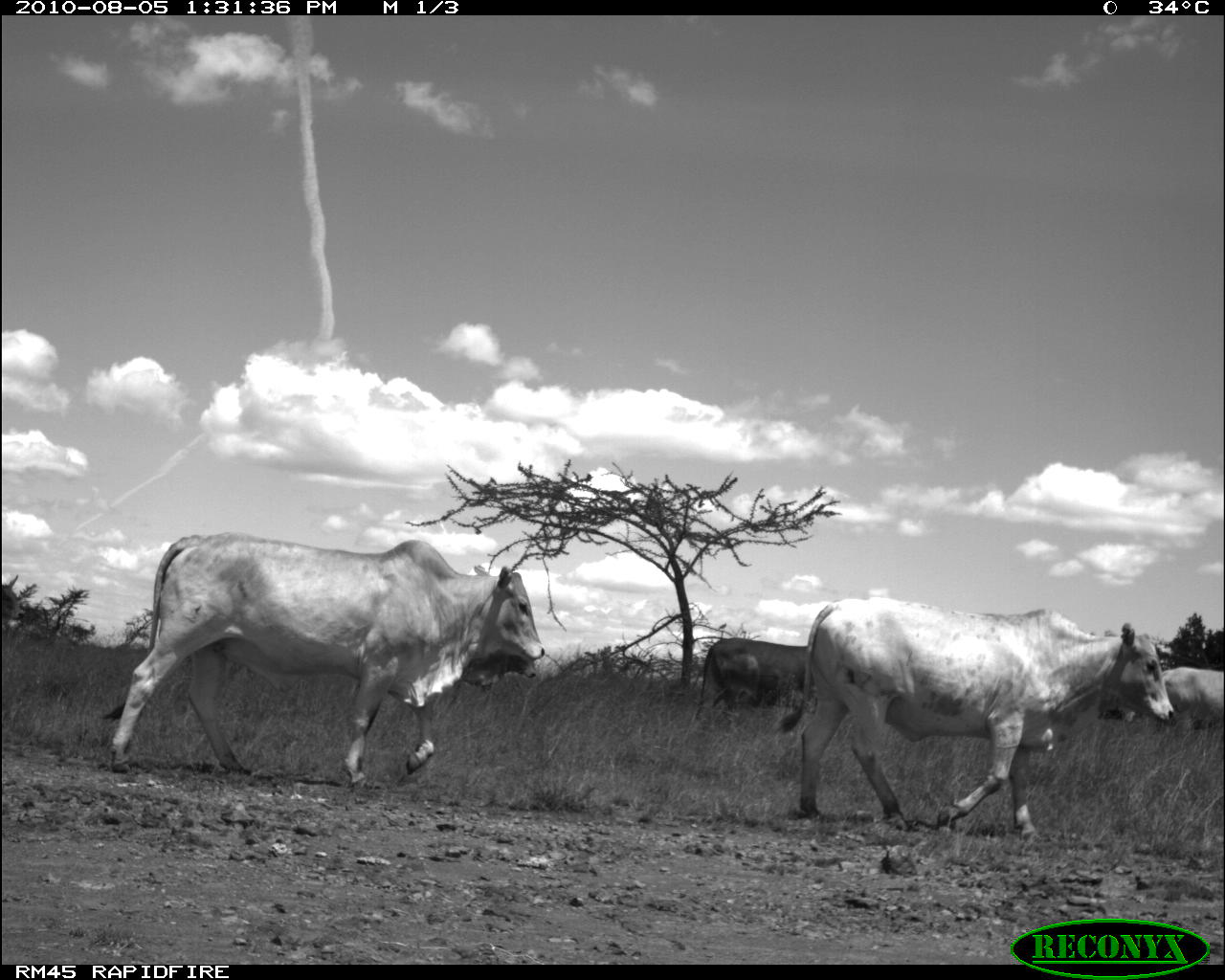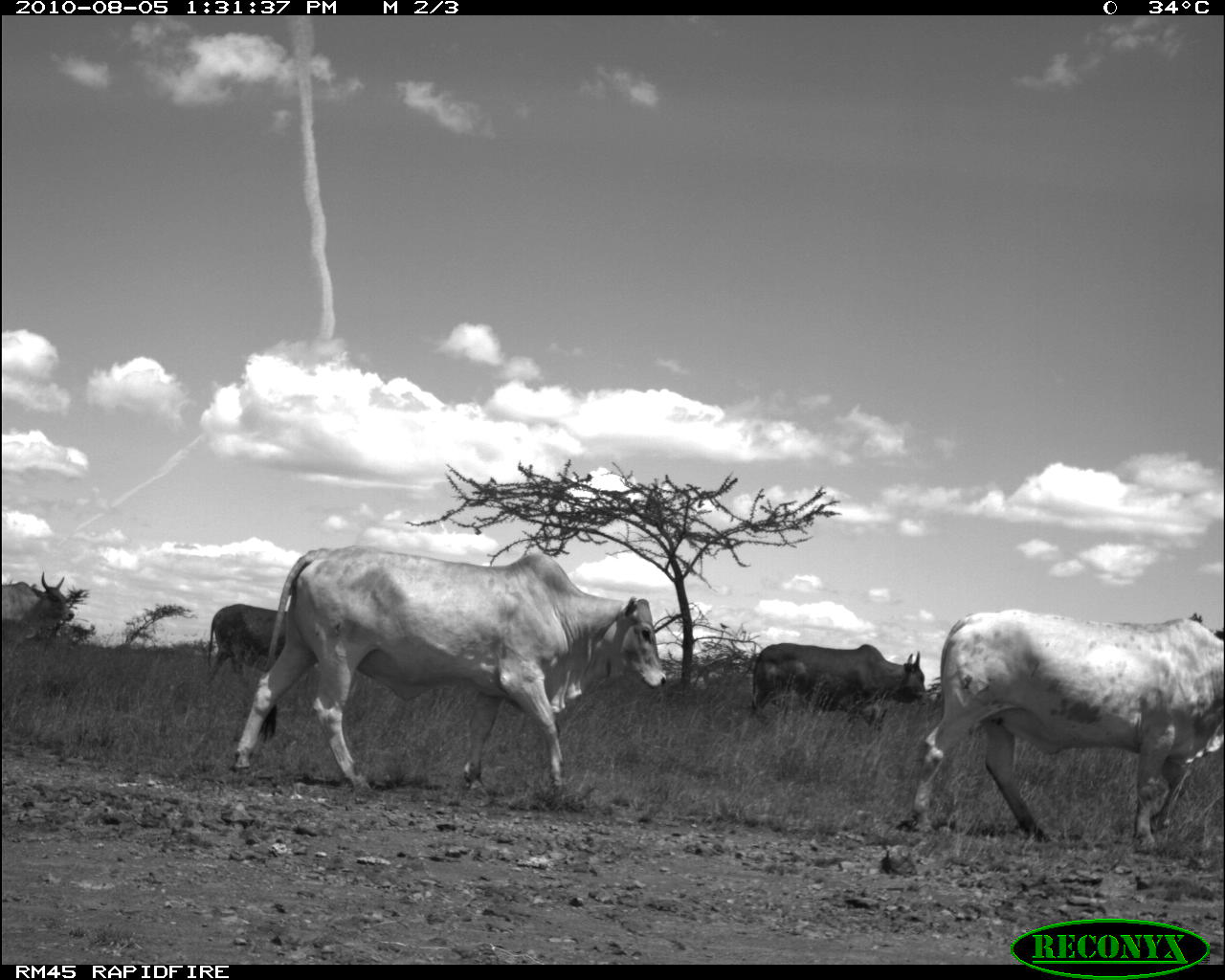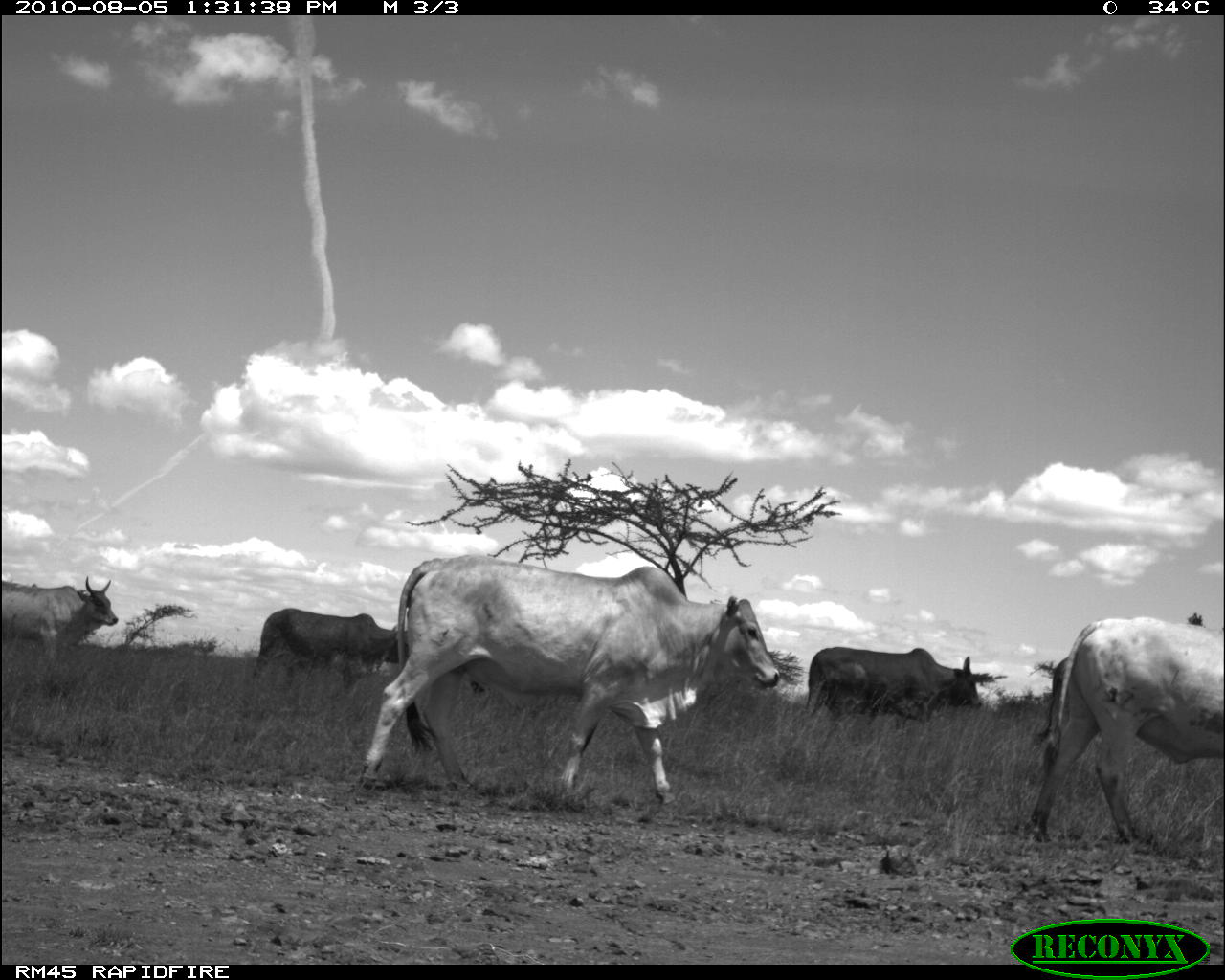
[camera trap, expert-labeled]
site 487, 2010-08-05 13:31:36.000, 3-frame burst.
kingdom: Animalia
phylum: Chordata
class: Mammalia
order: Artiodactyla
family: Bovidae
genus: Bos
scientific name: Bos taurus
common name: domestic cattle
Bos taurus (domestic cattle), count 6.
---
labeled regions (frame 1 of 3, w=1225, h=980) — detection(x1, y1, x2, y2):
bos taurus: detection(98, 530, 545, 789); detection(773, 595, 1175, 843); detection(691, 635, 818, 734); detection(1120, 666, 1225, 737); detection(449, 648, 537, 706)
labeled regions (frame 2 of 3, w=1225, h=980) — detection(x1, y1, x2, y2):
bos taurus: detection(227, 543, 667, 812); detection(910, 608, 1222, 857); detection(746, 642, 928, 732); detection(206, 602, 288, 682); detection(2, 570, 75, 652)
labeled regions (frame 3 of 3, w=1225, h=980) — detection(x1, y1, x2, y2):
bos taurus: detection(351, 552, 781, 818); detection(1029, 615, 1222, 845); detection(804, 646, 982, 738); detection(252, 607, 410, 694); detection(2, 574, 118, 664); detection(1032, 654, 1069, 744)